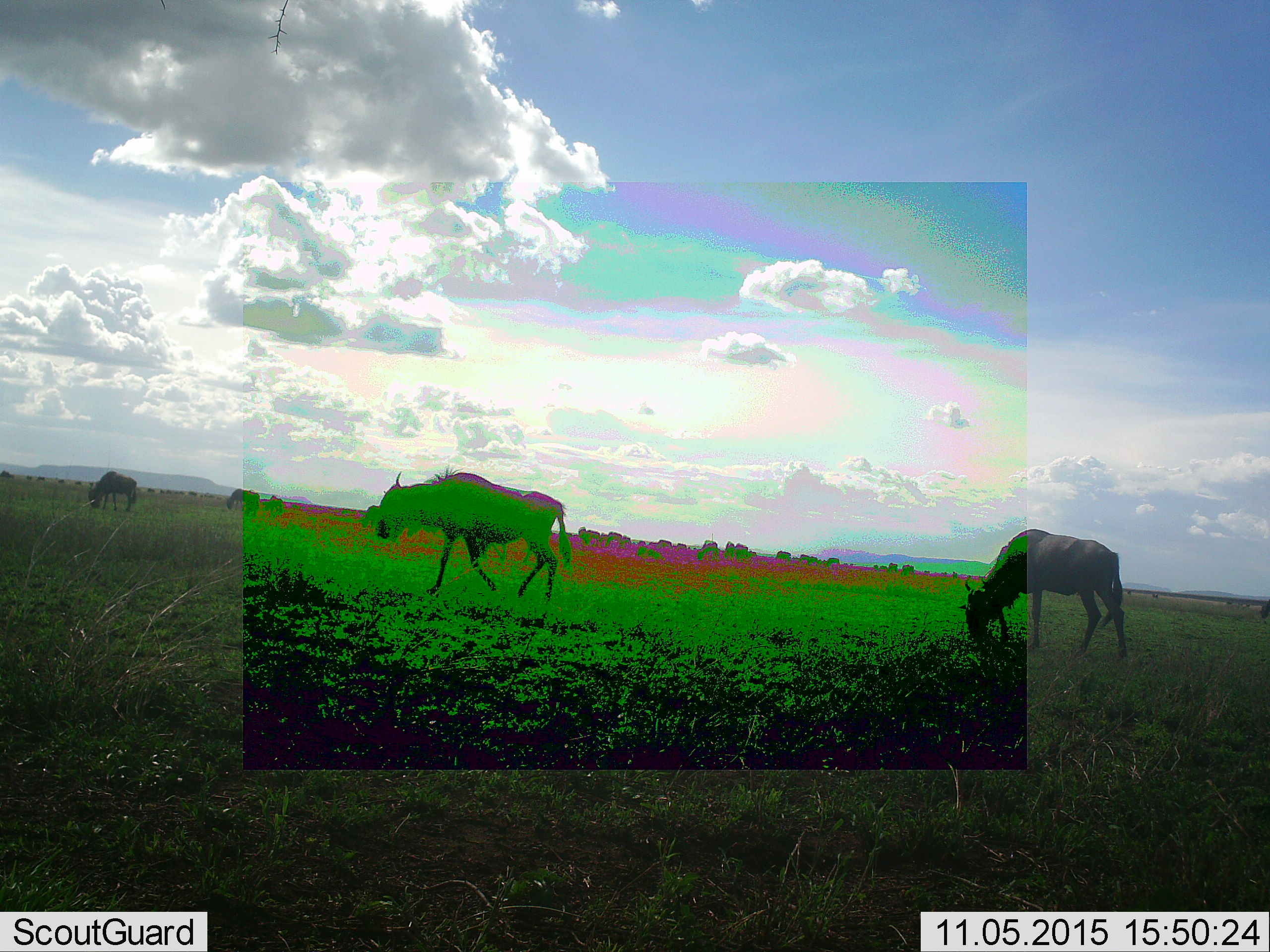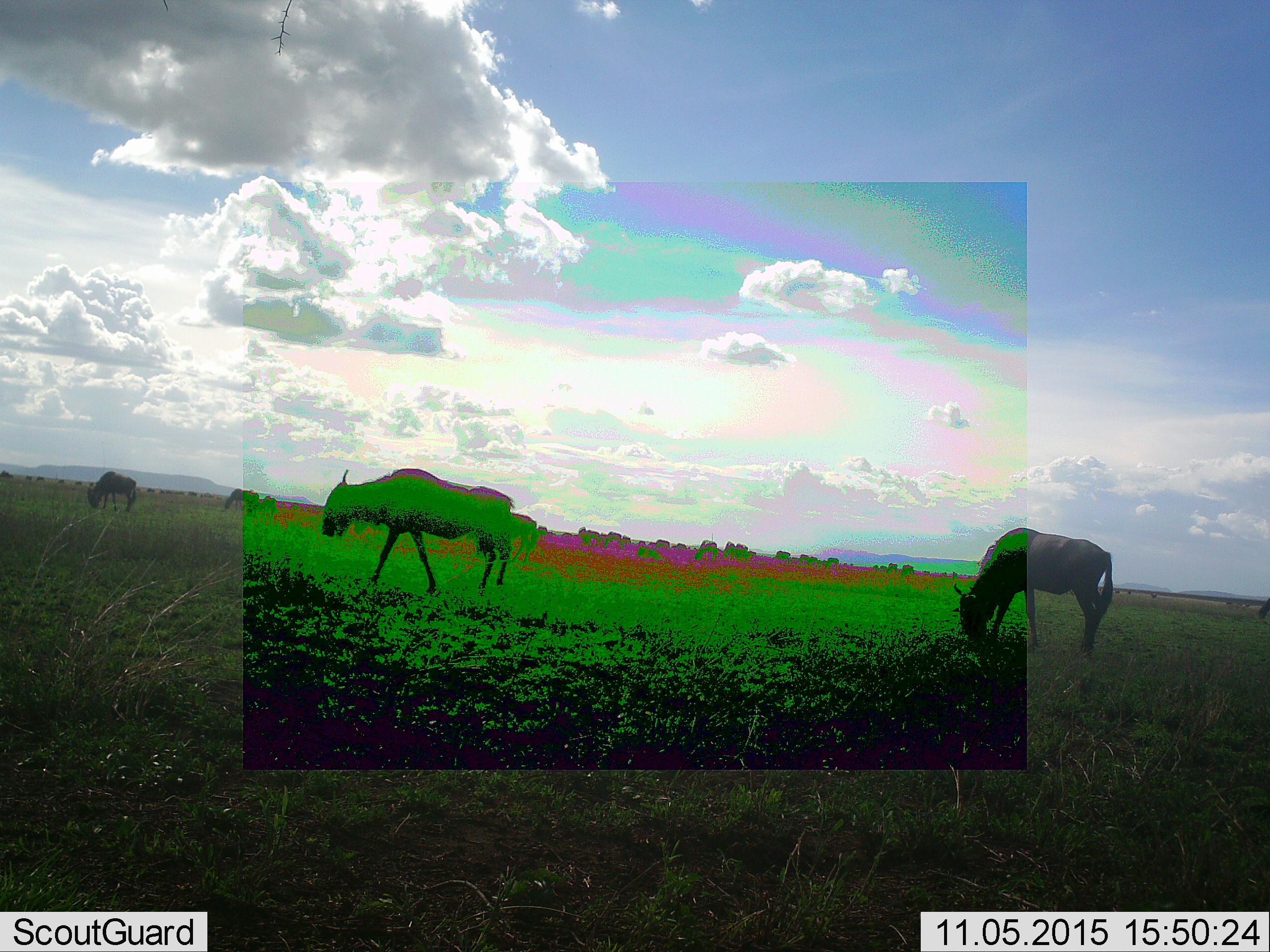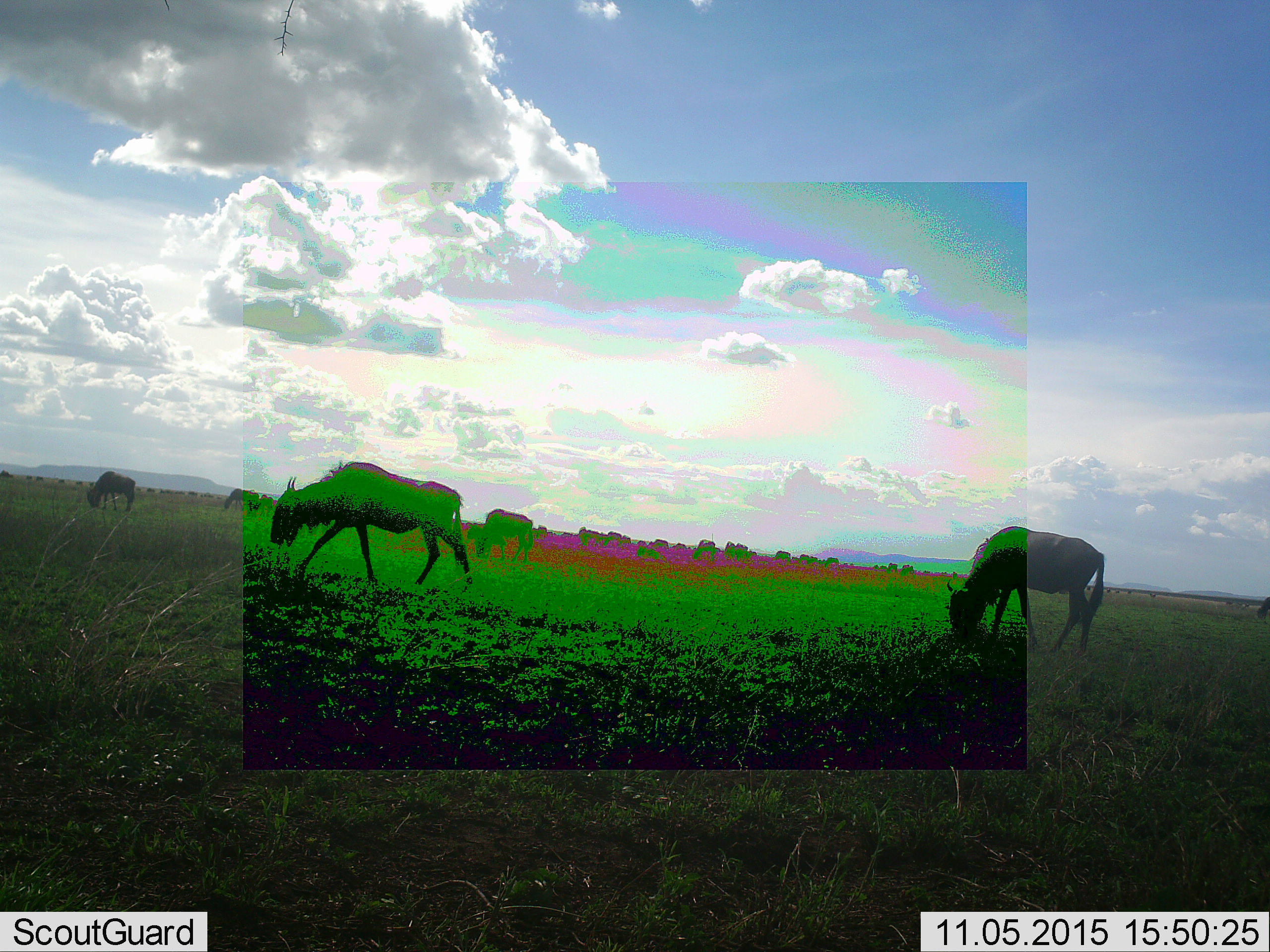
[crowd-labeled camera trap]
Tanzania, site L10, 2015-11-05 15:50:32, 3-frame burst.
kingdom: Animalia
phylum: Chordata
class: Mammalia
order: Artiodactyla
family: Bovidae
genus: Connochaetes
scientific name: Connochaetes taurinus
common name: blue wildebeest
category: wildebeest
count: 11-50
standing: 20%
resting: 0%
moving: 70%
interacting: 0%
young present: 0%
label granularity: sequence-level